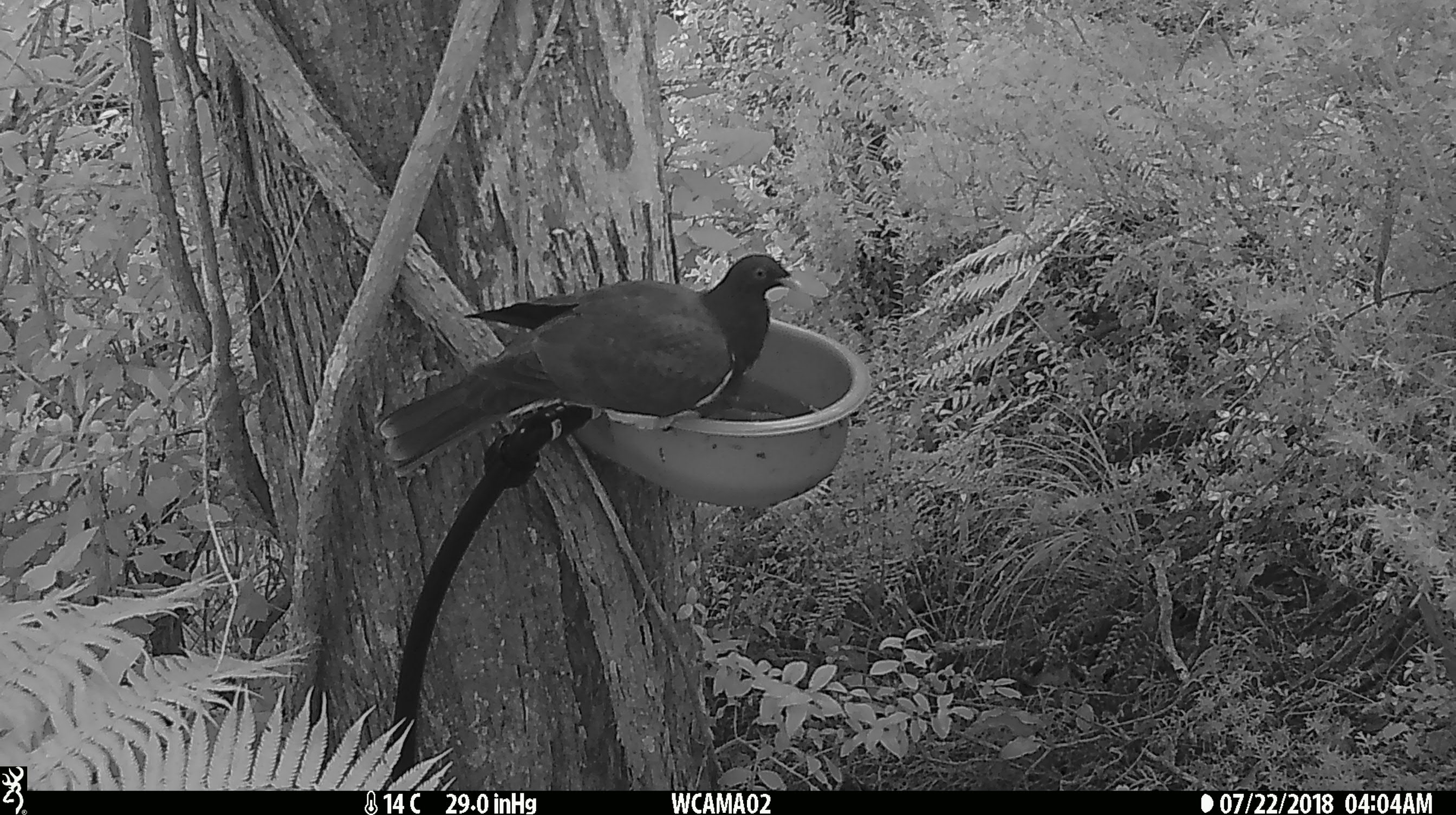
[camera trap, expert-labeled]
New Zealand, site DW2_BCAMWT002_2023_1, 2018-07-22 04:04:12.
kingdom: Animalia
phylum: Chordata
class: Aves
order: Columbiformes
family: Columbidae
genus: Hemiphaga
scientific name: Hemiphaga novaeseelandiae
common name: new zealand pigeon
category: kereru